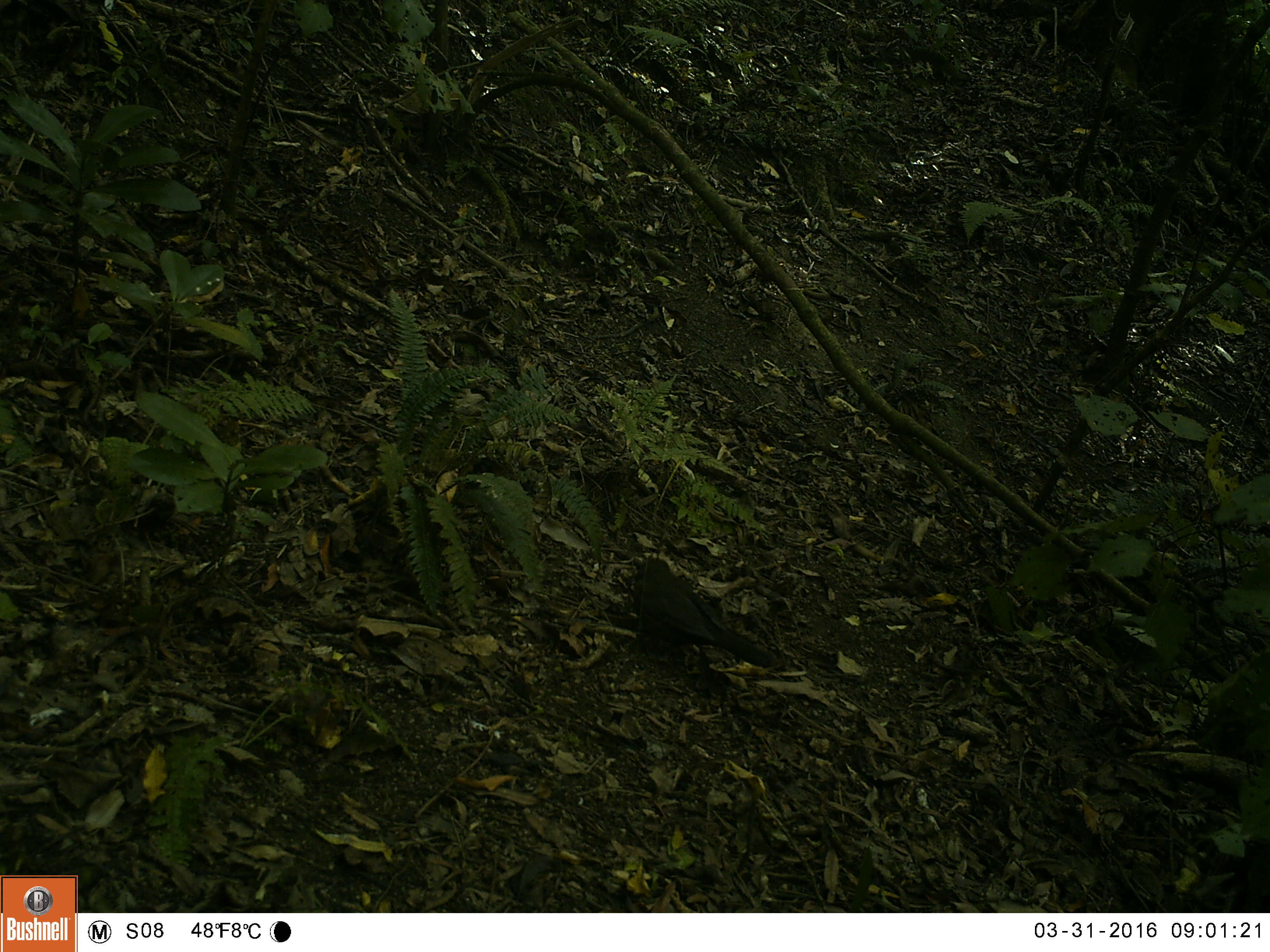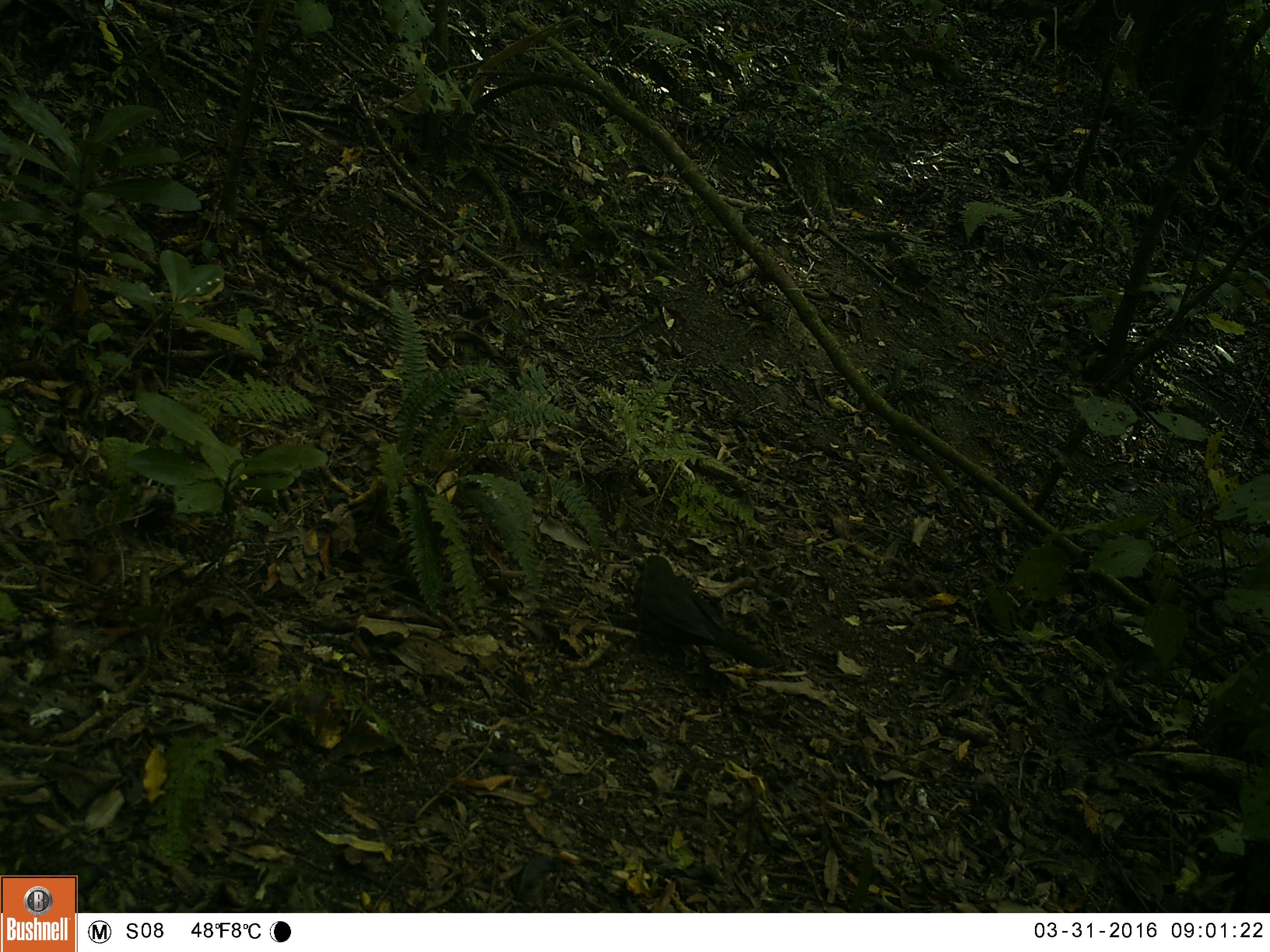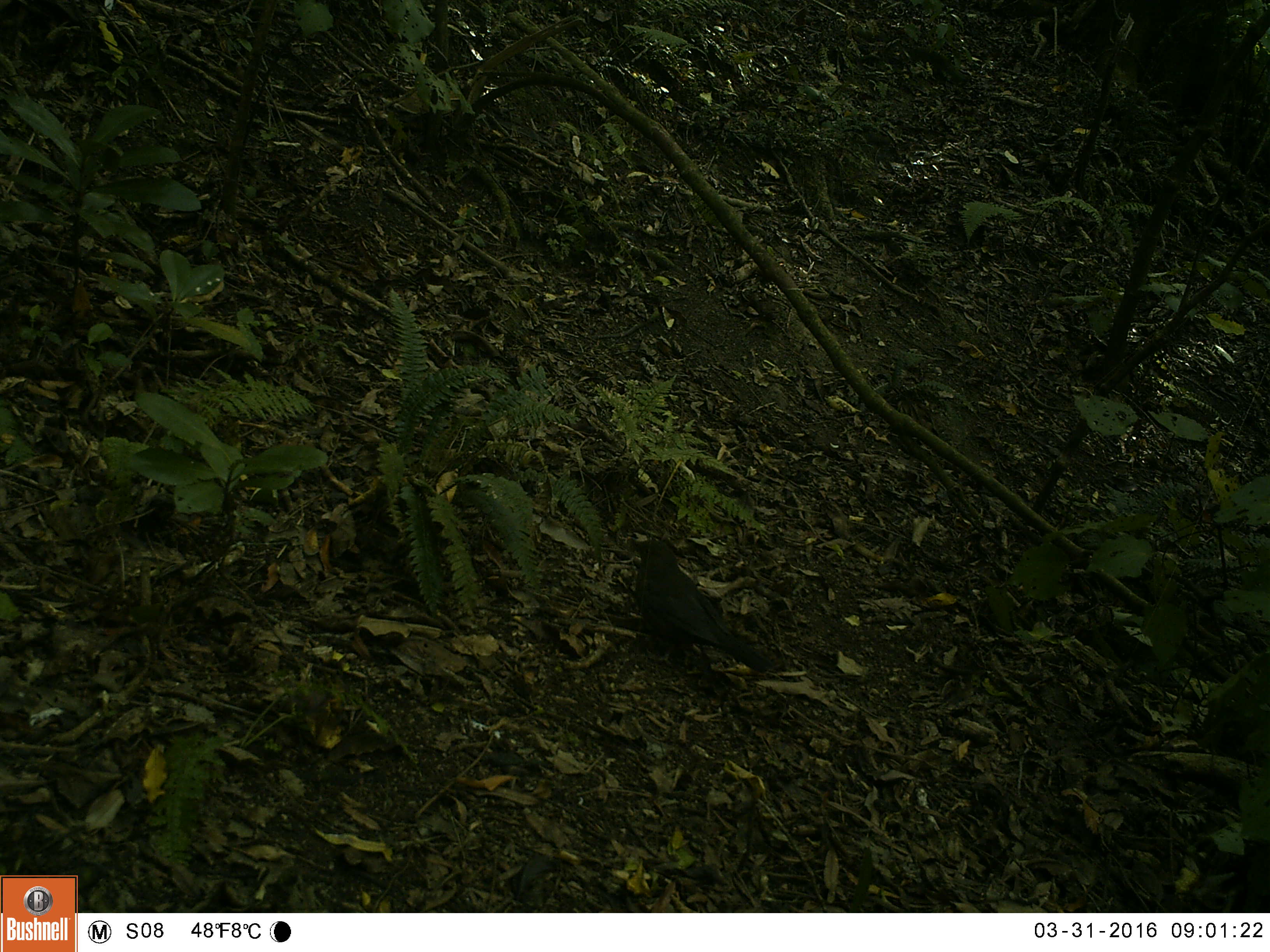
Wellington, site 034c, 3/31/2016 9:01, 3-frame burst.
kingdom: Animalia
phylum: Chordata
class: Aves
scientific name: Aves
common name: bird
Bird (Aves).